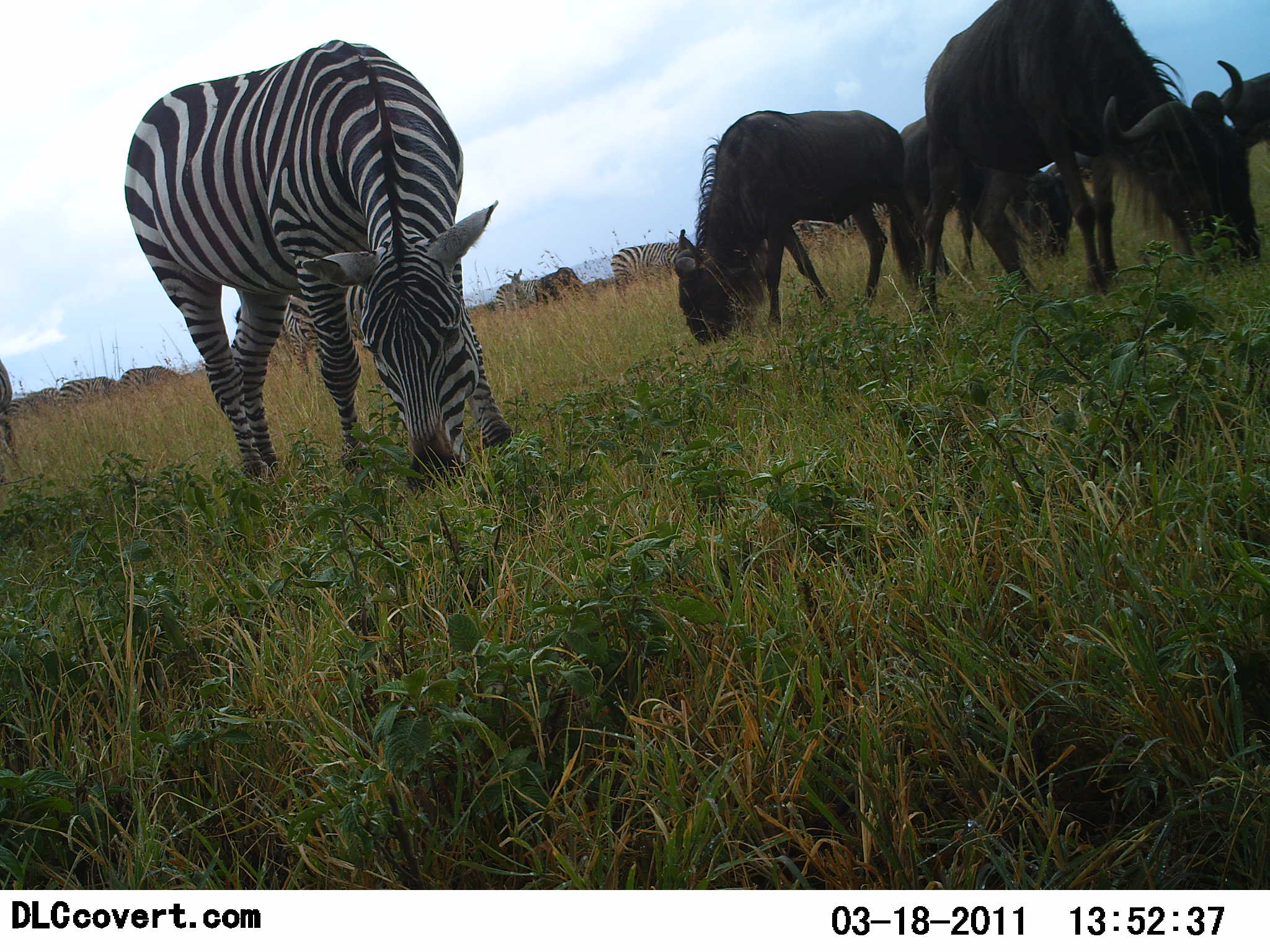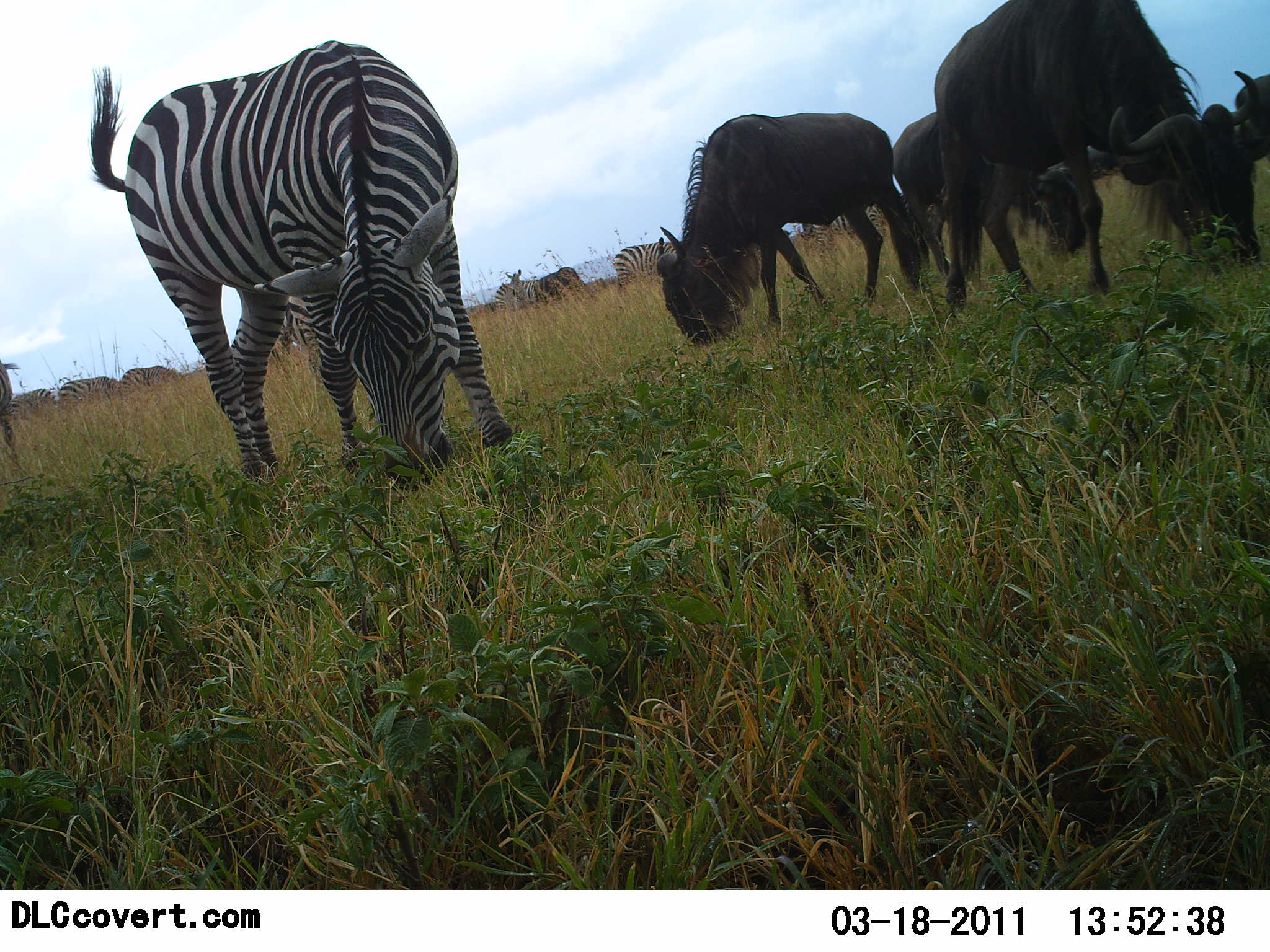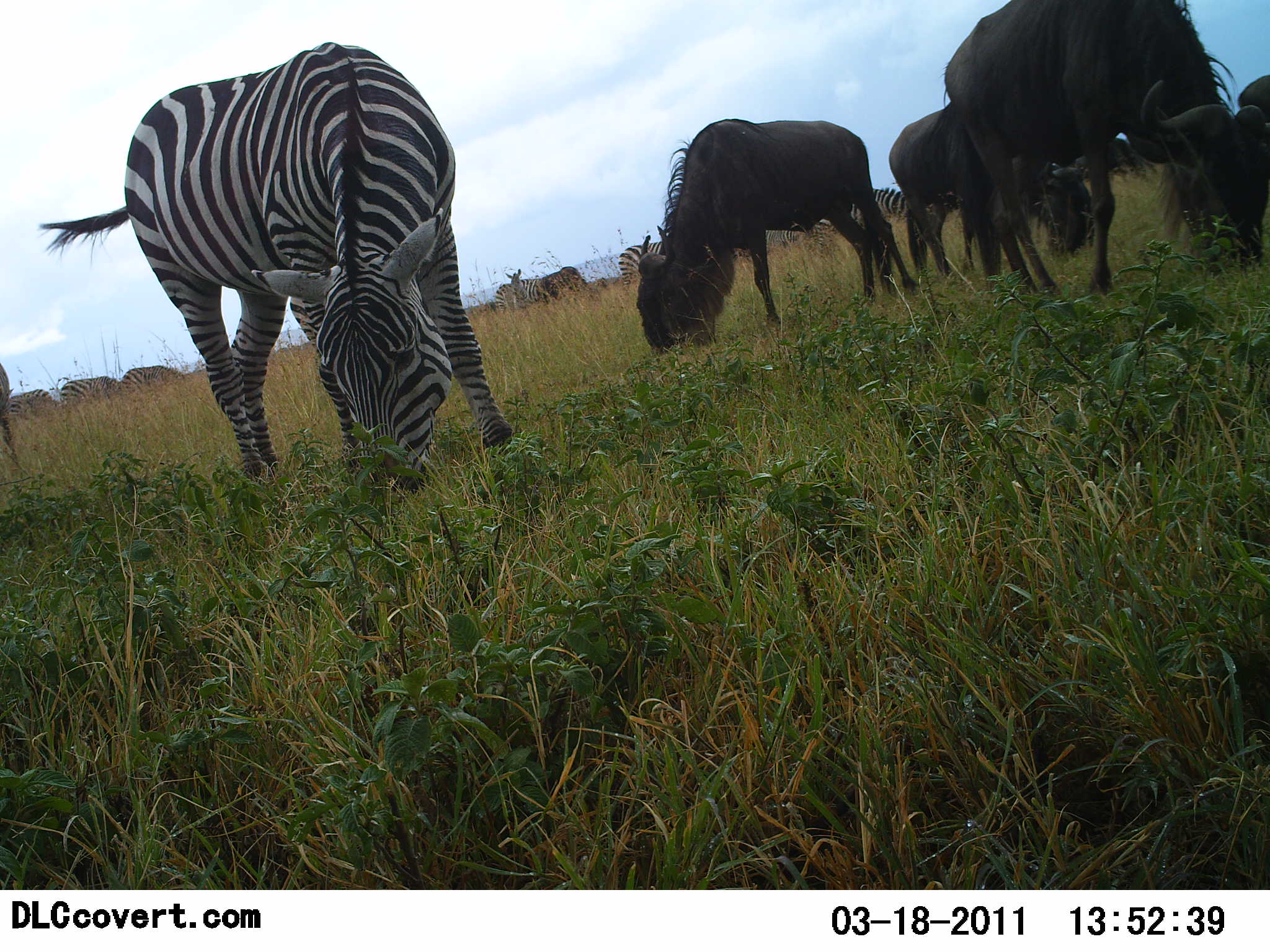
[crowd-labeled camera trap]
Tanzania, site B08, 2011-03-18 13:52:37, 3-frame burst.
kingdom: Animalia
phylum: Chordata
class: Mammalia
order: Artiodactyla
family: Bovidae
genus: Connochaetes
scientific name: Connochaetes taurinus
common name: blue wildebeest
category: wildebeest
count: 4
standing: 23%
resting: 0%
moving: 0%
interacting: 0%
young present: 0%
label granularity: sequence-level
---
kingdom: Animalia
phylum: Chordata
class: Mammalia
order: Perissodactyla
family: Equidae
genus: Equus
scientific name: Equus quagga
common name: plains zebra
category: zebra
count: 6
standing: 21%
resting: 0%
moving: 0%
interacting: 0%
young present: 0%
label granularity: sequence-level